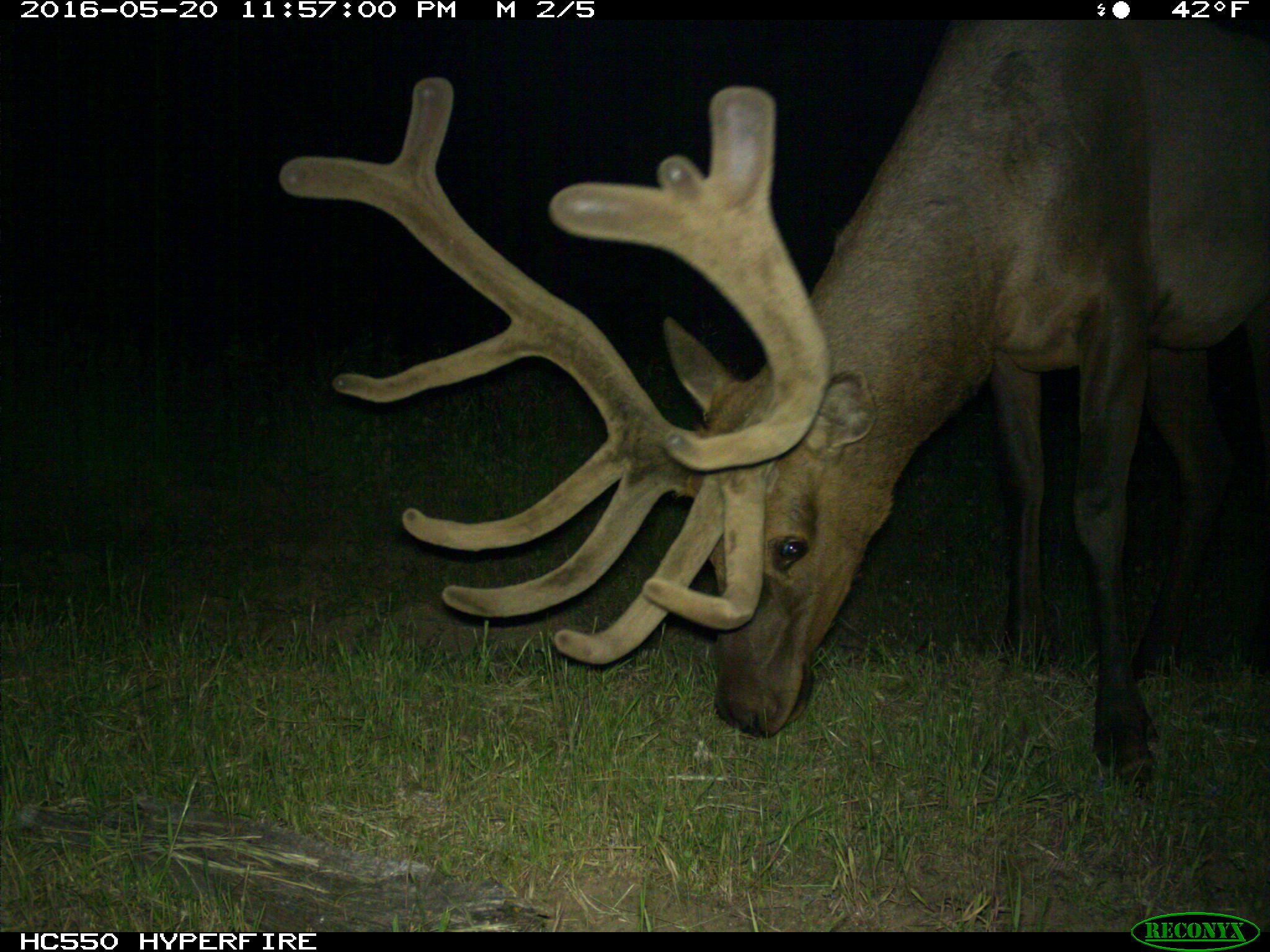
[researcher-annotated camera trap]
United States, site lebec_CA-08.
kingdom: Animalia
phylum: Chordata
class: Mammalia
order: Artiodactyla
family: Cervidae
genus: Cervus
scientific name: Cervus canadensis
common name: elk